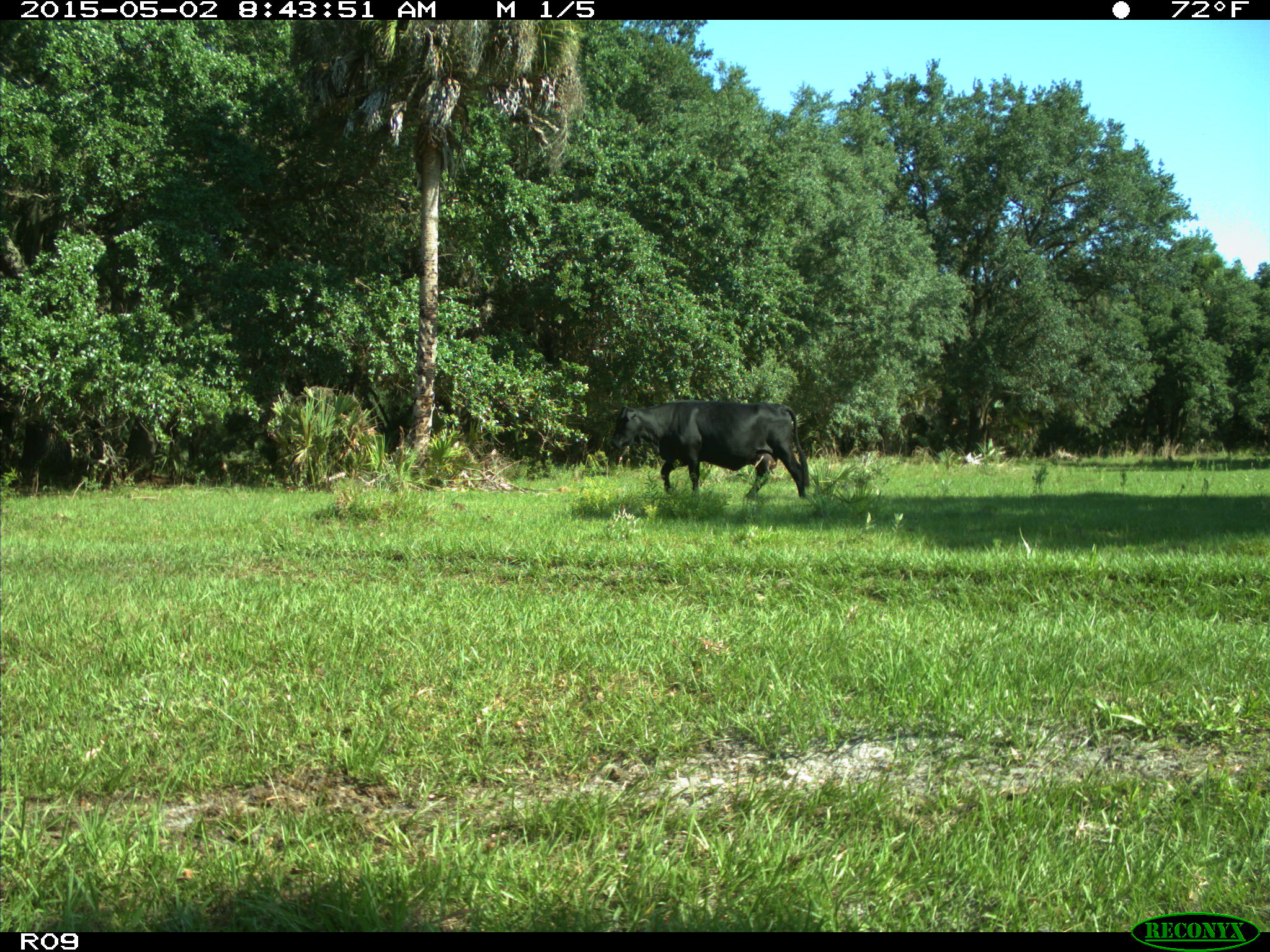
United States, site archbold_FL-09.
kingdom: Animalia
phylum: Chordata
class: Mammalia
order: Artiodactyla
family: Bovidae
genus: Bos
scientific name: Bos taurus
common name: domestic cow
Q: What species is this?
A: Bos taurus (domestic cow).